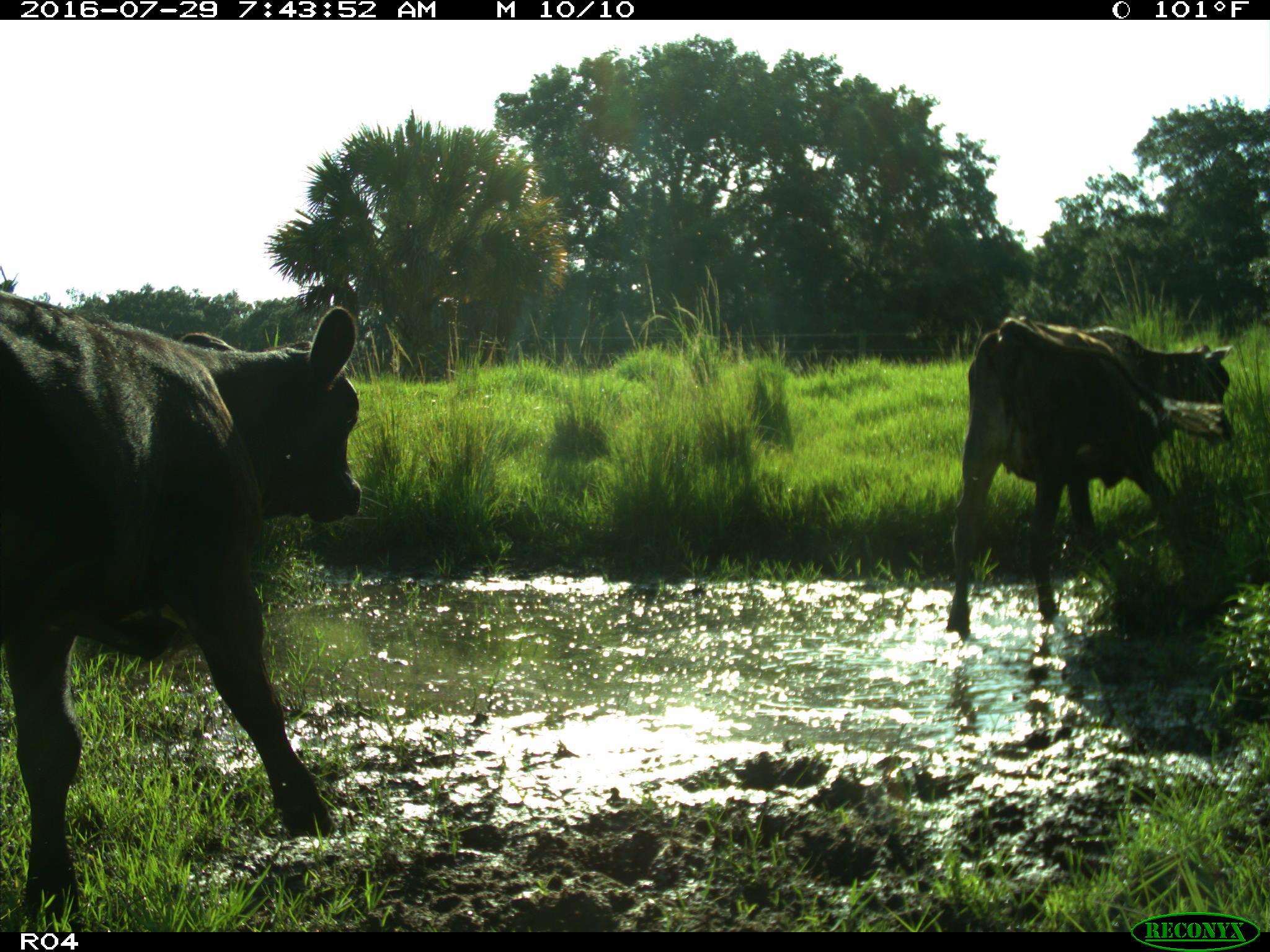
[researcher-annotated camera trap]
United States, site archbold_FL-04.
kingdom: Animalia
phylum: Chordata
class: Mammalia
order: Artiodactyla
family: Bovidae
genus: Bos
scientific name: Bos taurus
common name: domestic cow